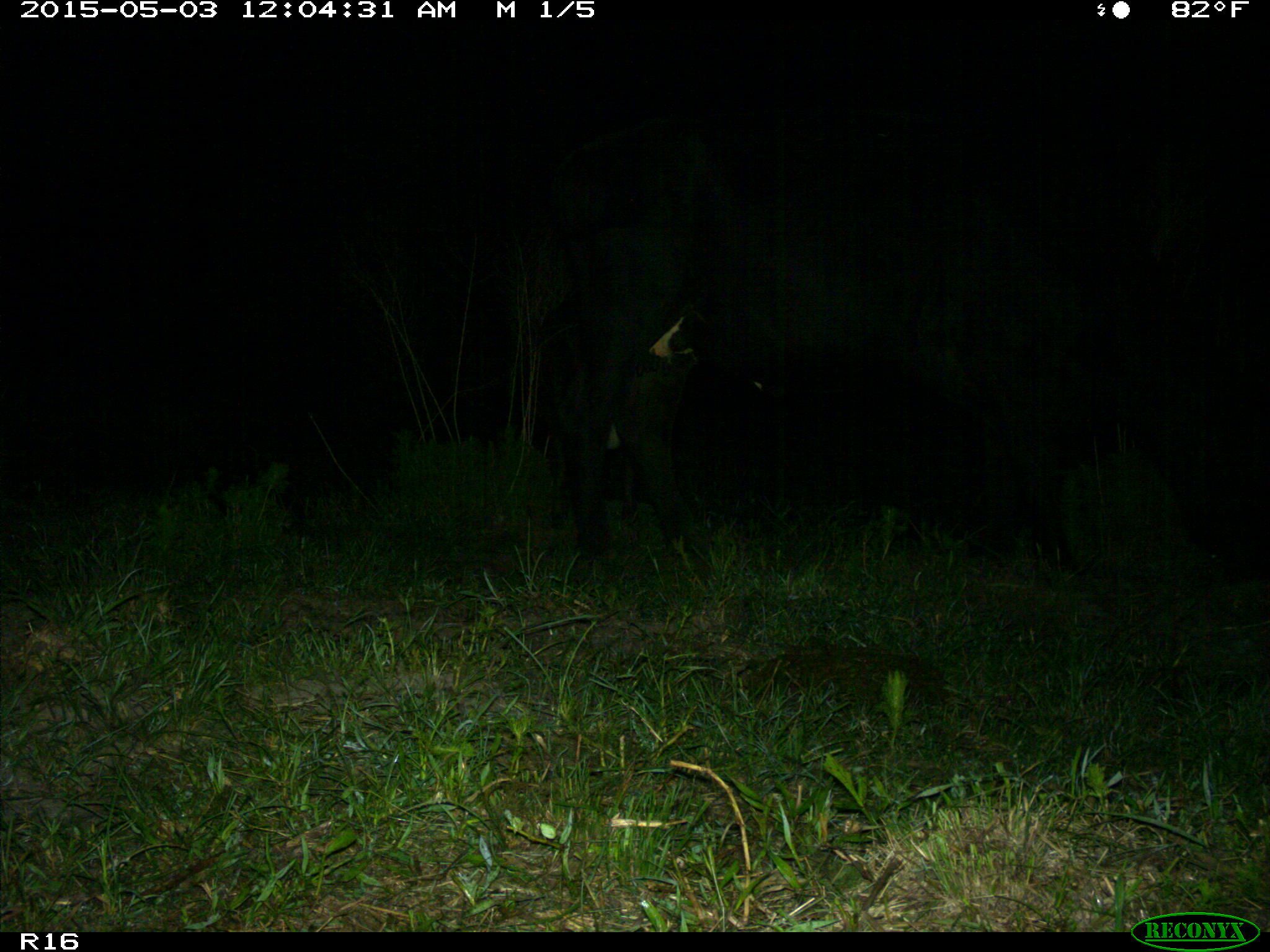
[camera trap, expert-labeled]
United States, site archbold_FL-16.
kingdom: Animalia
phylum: Chordata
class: Mammalia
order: Artiodactyla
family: Bovidae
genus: Bos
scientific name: Bos taurus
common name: domestic cow